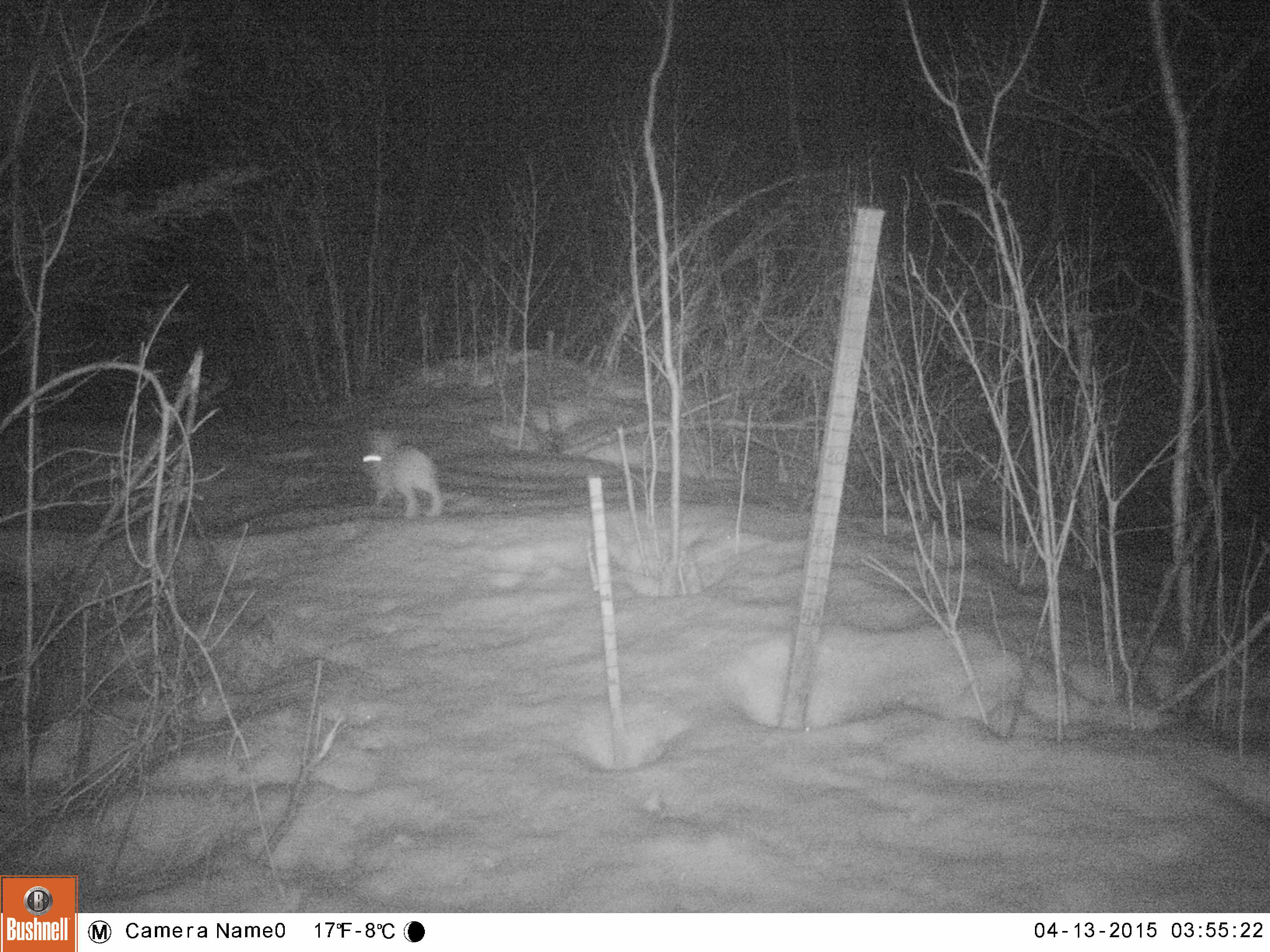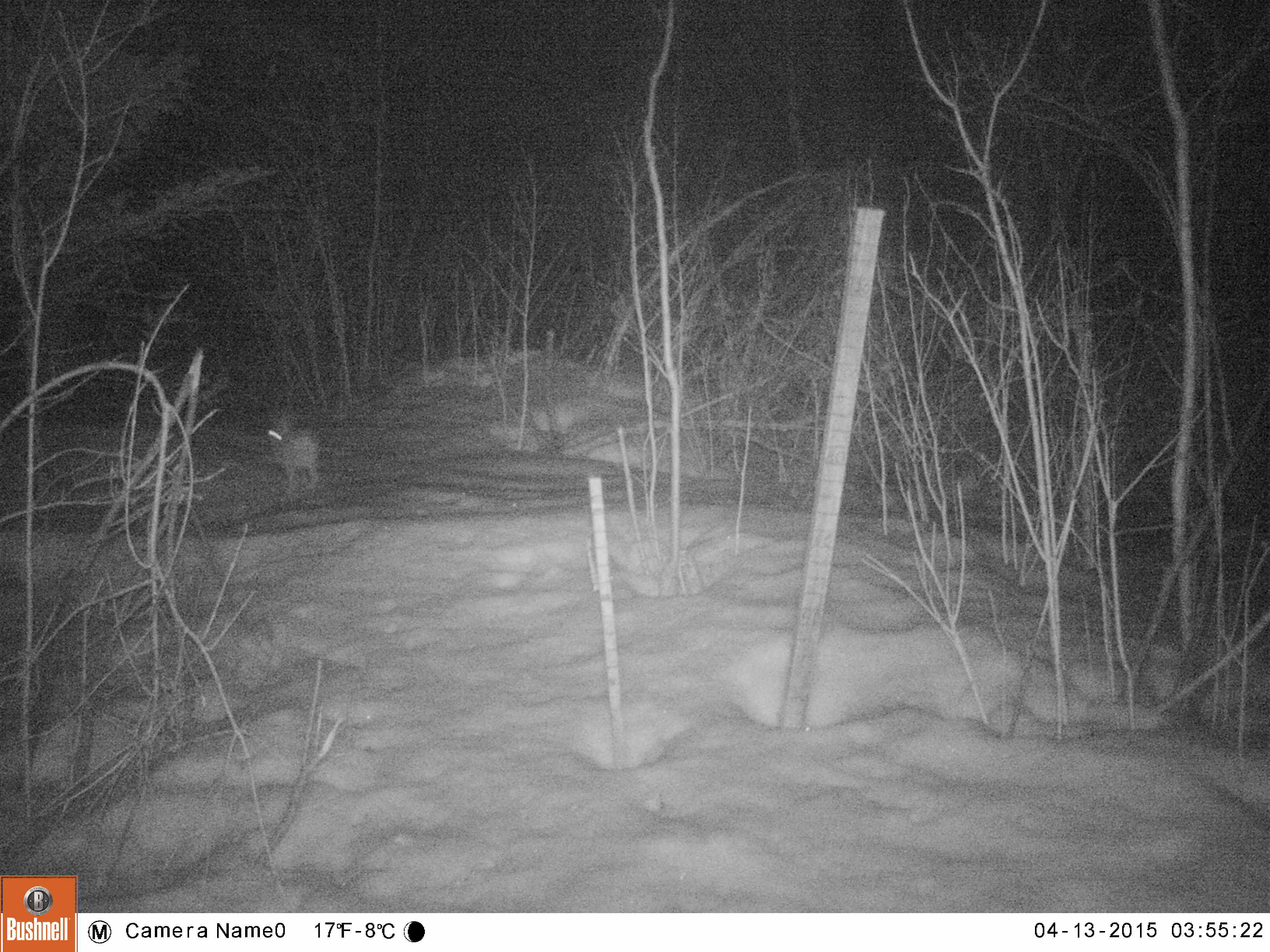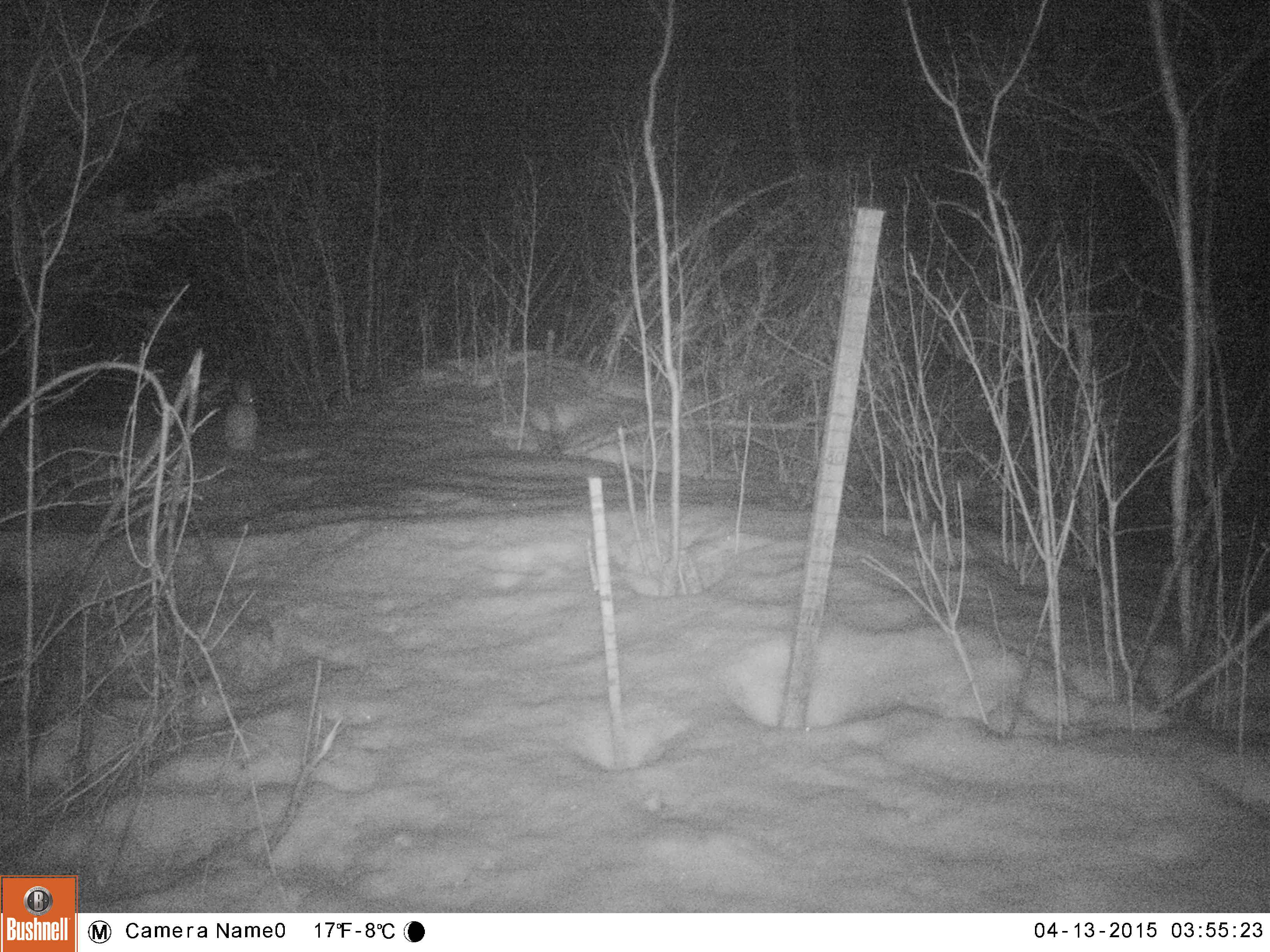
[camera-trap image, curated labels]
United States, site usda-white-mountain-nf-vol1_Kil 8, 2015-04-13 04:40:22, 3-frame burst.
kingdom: Animalia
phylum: Chordata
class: Mammalia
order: Lagomorpha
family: Leporidae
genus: Lepus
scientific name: Lepus americanus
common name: snowshoe hare